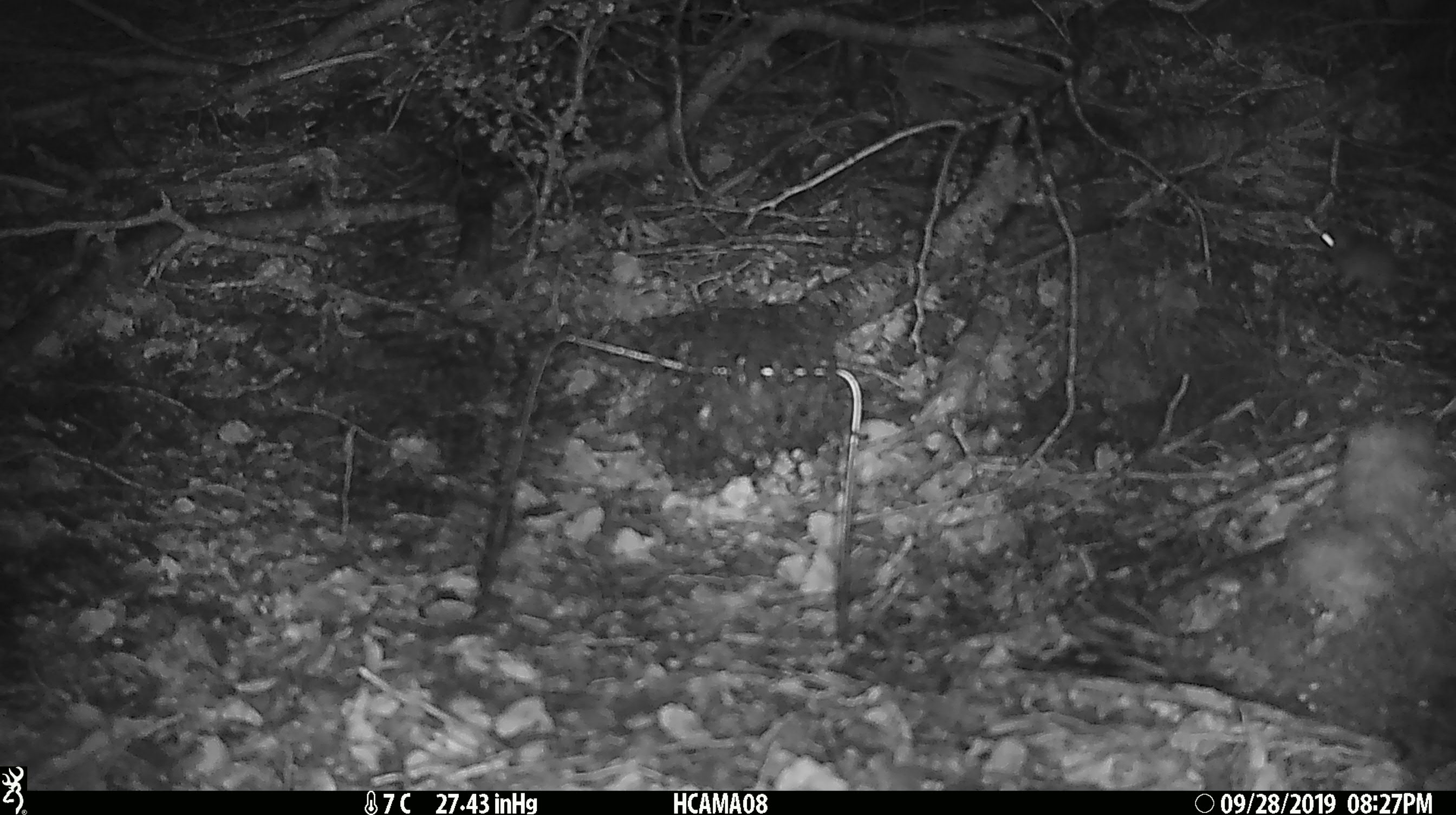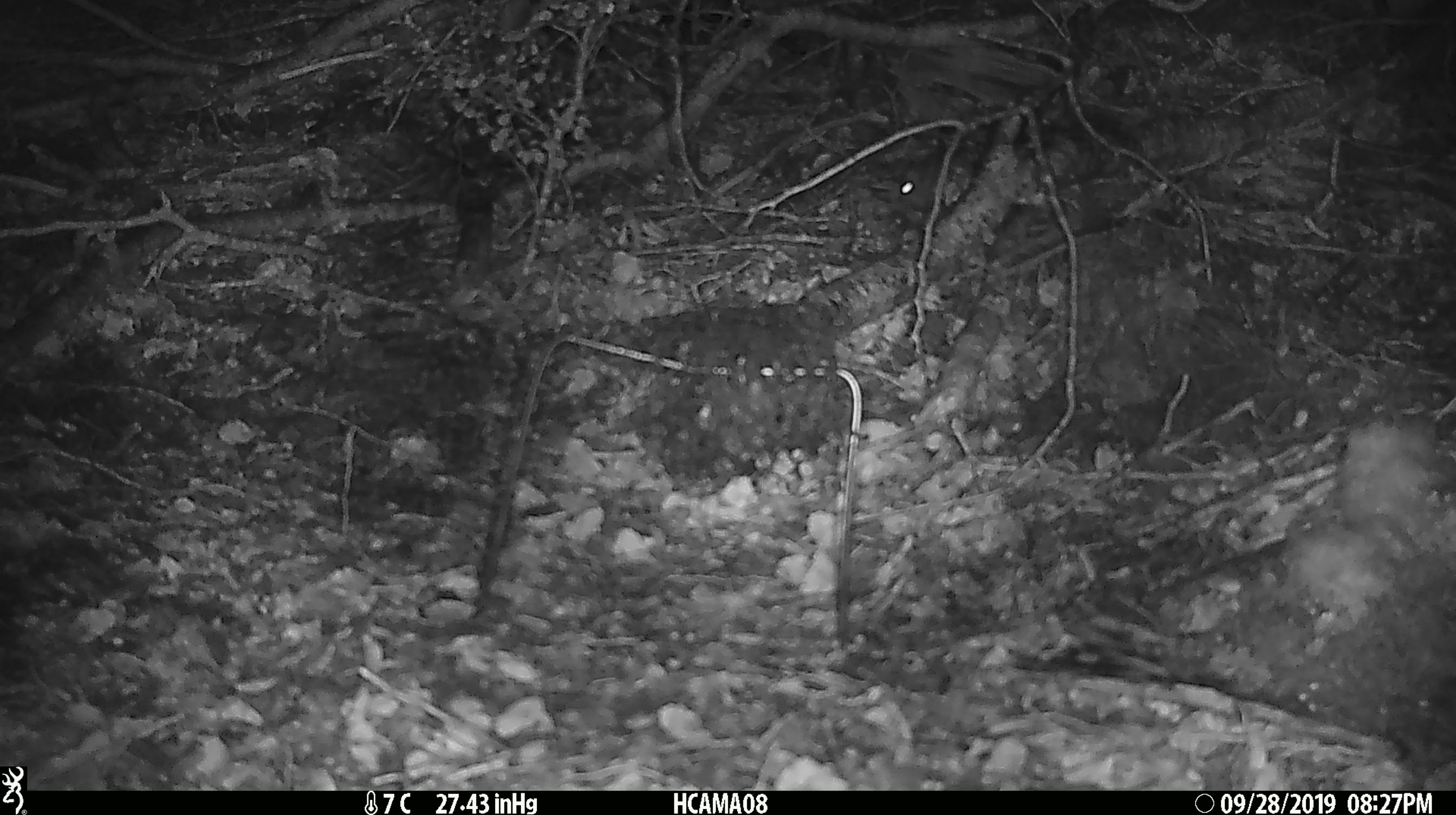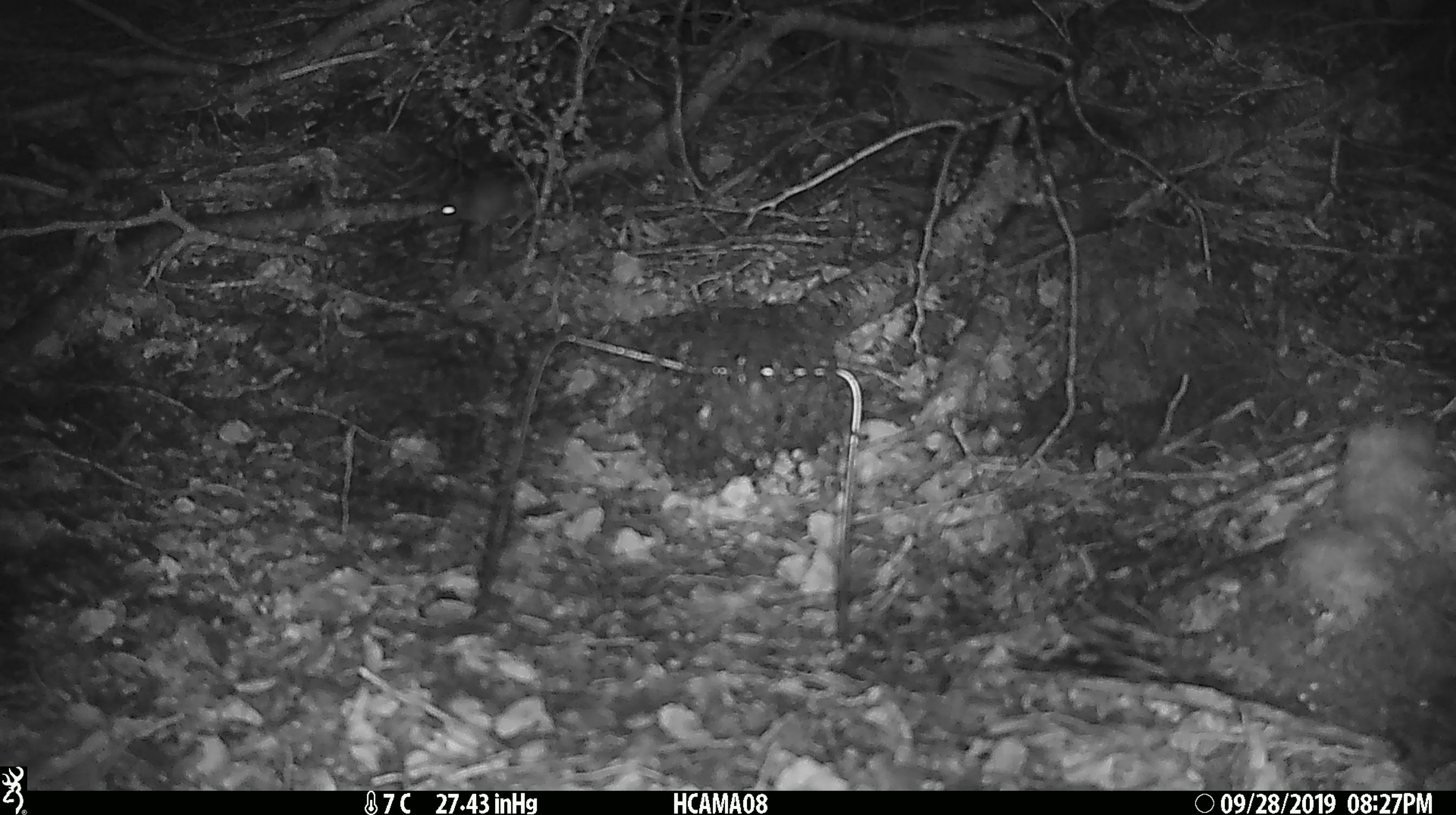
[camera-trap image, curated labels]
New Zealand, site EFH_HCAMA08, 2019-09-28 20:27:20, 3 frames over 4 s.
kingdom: Animalia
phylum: Chordata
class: Mammalia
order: Rodentia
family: Muridae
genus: Mus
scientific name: Mus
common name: mouse